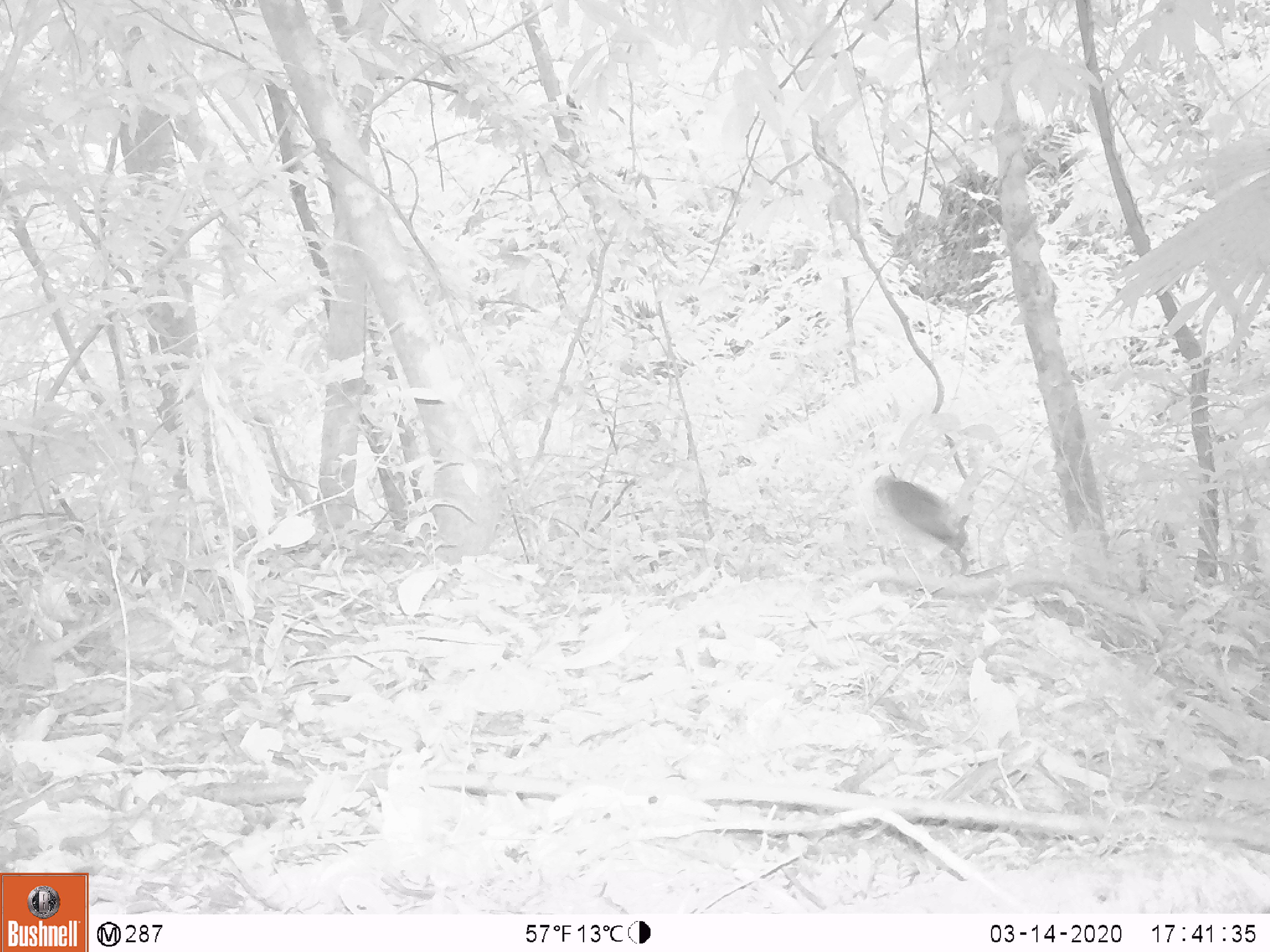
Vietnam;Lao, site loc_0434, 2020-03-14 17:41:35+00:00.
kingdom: Animalia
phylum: Chordata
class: Aves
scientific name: Aves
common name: bird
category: unidentified bird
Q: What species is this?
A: Unidentified bird (bird) (Aves).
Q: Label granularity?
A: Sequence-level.